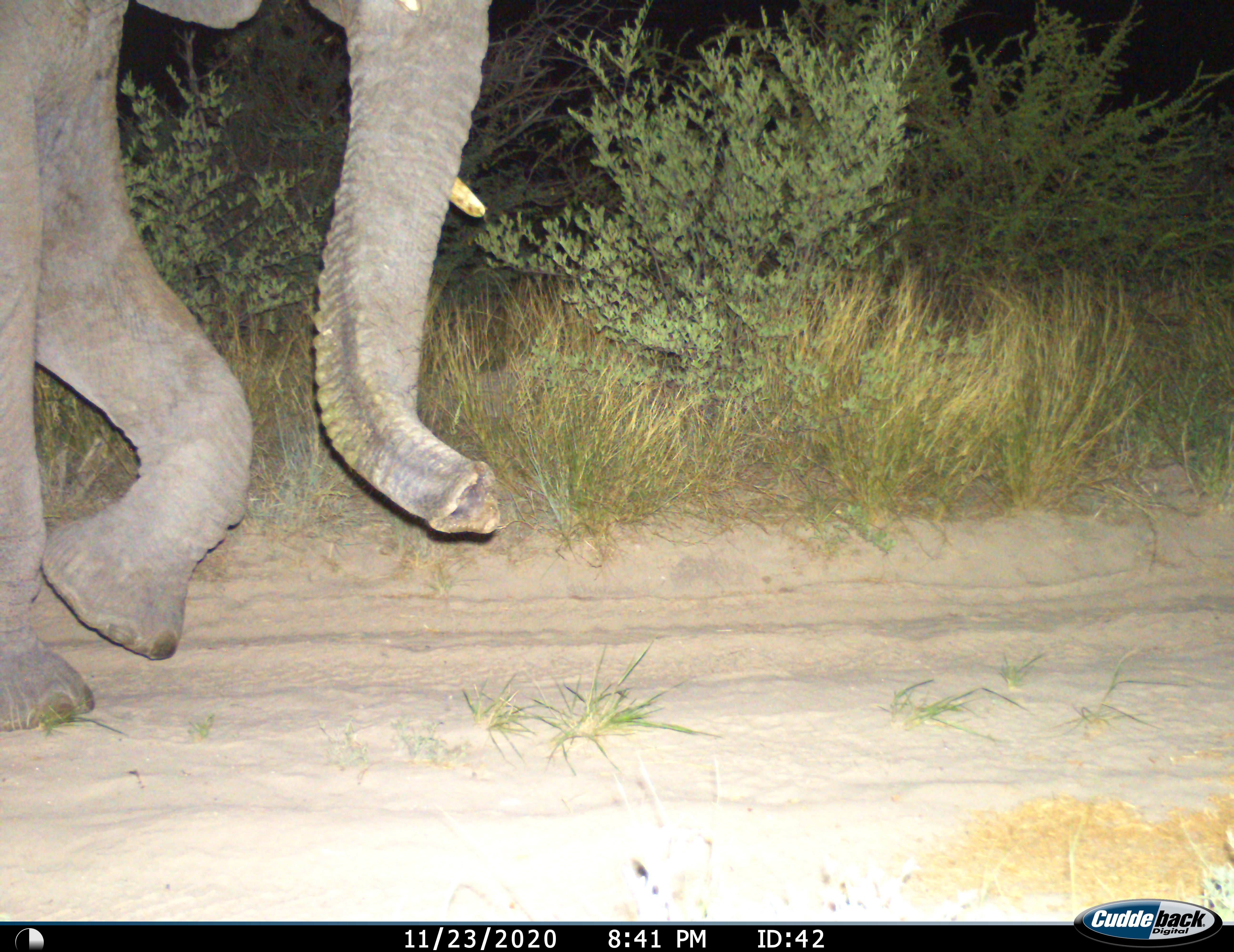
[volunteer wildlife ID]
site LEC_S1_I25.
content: unidentified animal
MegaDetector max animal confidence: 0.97